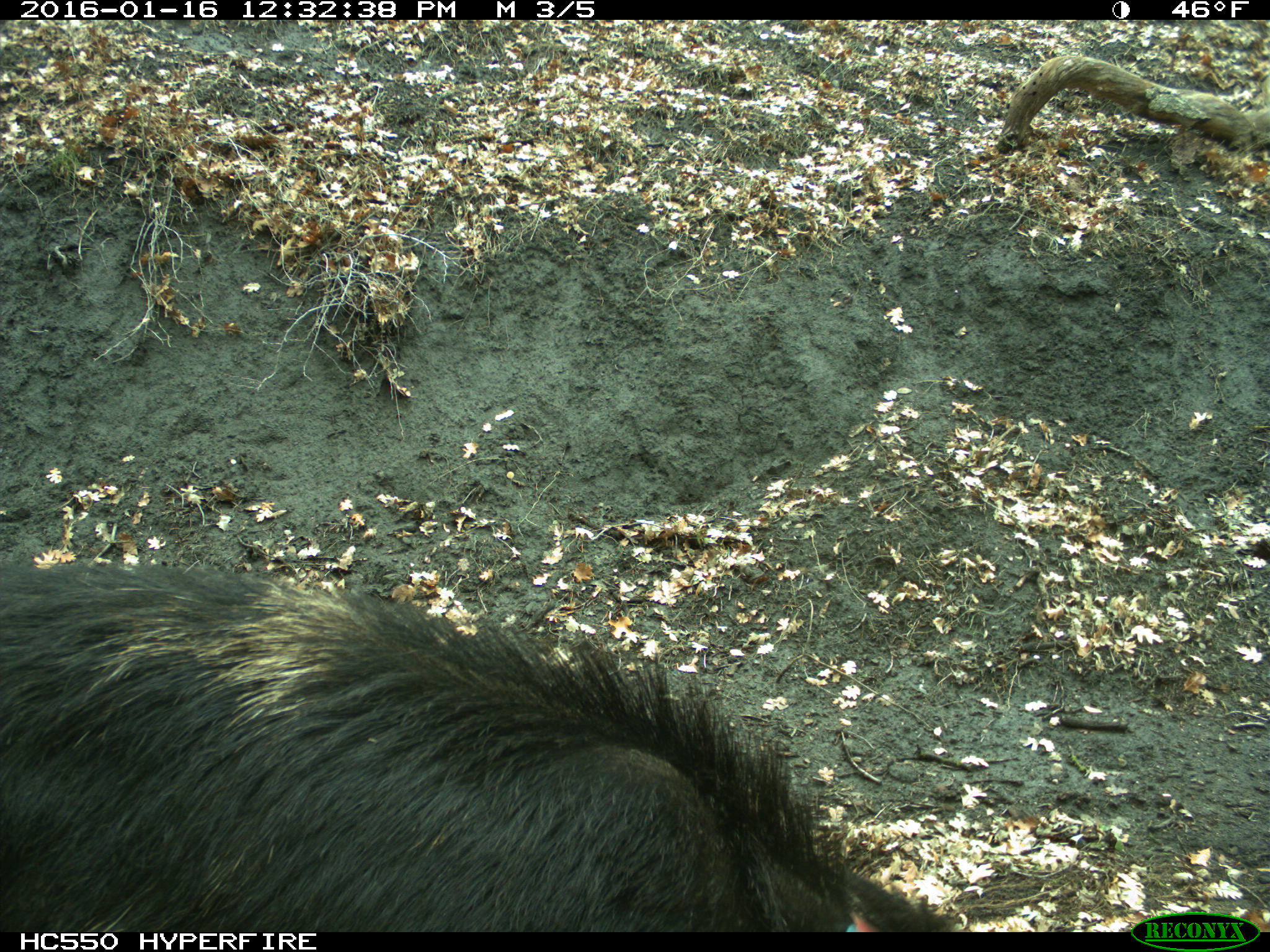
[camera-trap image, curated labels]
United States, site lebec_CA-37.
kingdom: Animalia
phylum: Chordata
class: Mammalia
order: Artiodactyla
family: Suidae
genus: Sus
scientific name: Sus scrofa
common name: wild boar